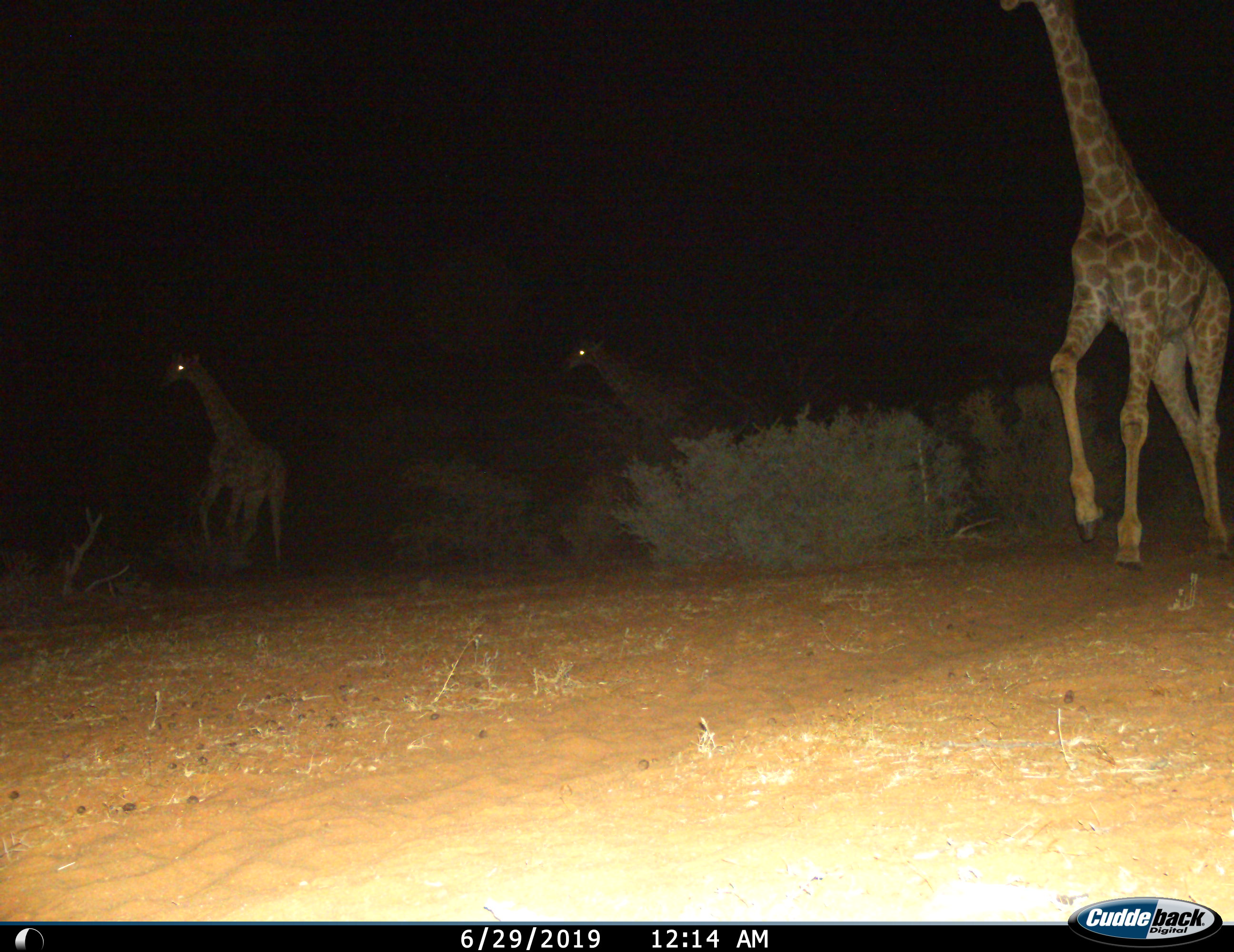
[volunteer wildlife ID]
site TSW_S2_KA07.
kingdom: Animalia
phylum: Chordata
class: Mammalia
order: Artiodactyla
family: Giraffidae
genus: Giraffa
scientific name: Giraffa camelopardalis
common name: giraffe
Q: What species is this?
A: Giraffe (Giraffa camelopardalis).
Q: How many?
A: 3.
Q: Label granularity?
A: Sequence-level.